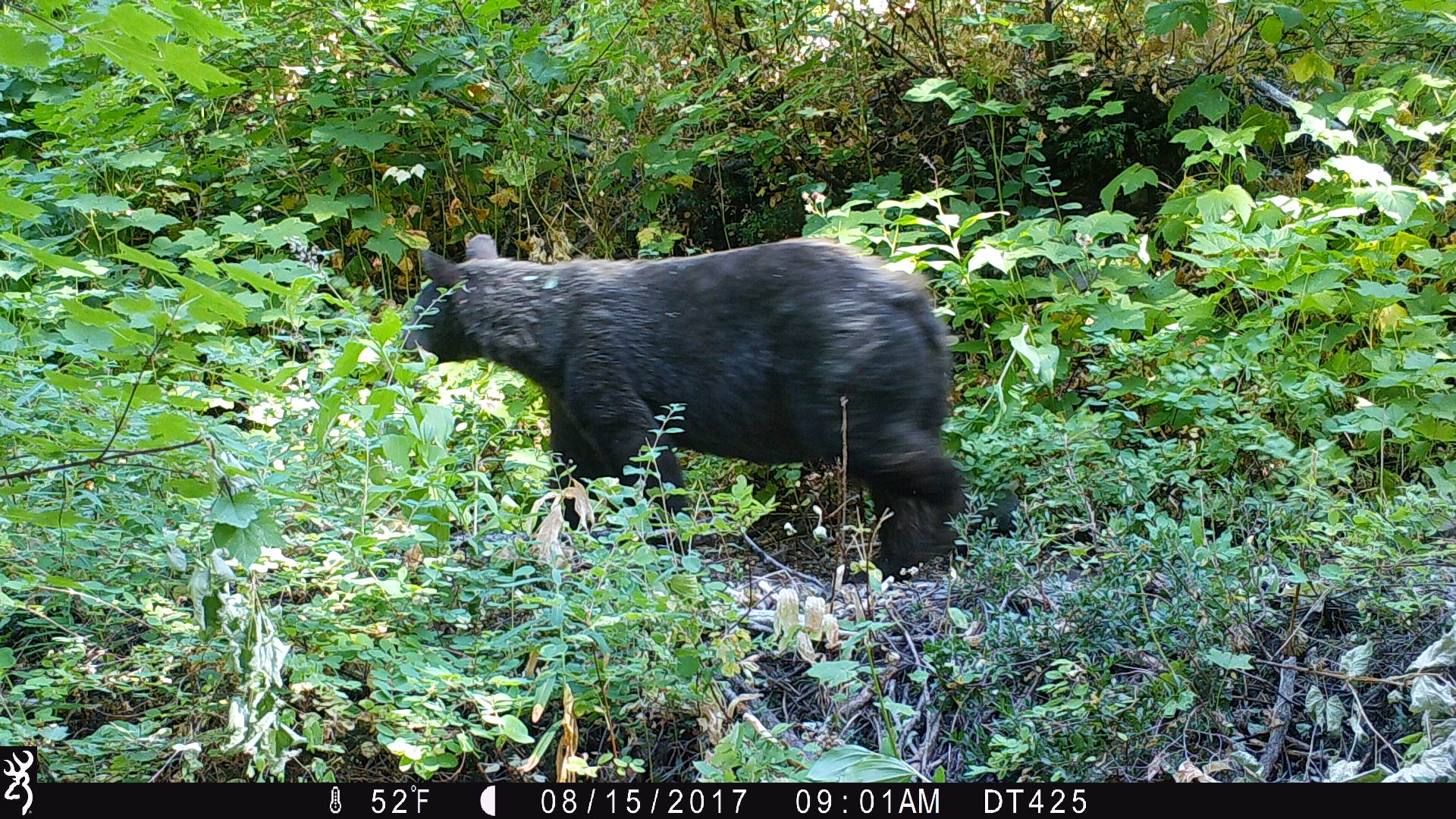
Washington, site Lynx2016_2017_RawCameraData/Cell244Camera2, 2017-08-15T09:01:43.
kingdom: Animalia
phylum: Chordata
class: Mammalia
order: Carnivora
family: Ursidae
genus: Ursus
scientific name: Ursus americanus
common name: american black bear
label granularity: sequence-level